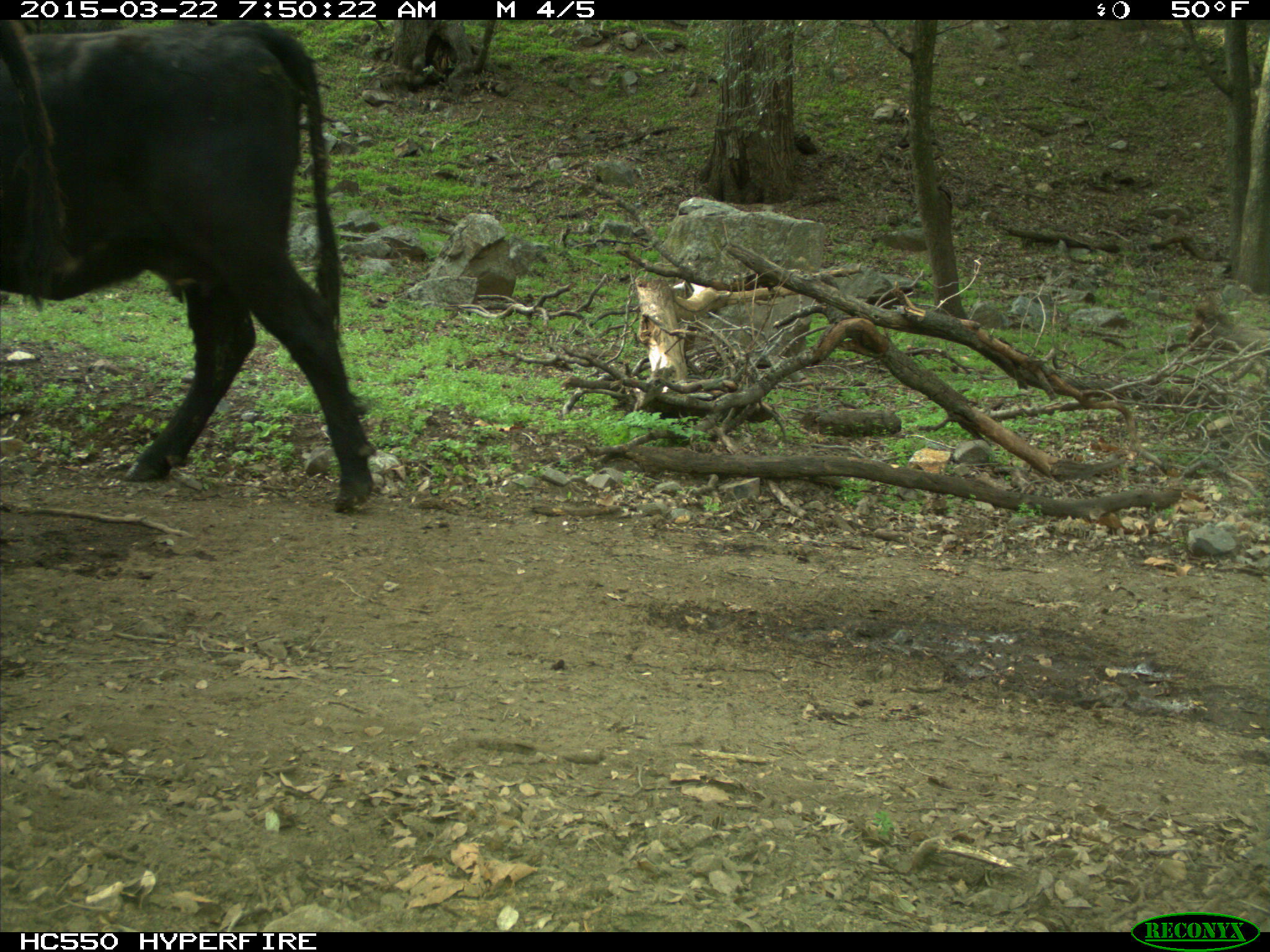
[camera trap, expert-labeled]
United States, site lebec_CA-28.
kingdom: Animalia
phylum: Chordata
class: Mammalia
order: Artiodactyla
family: Bovidae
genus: Bos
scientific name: Bos taurus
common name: domestic cow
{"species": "Bos taurus (domestic cow)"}